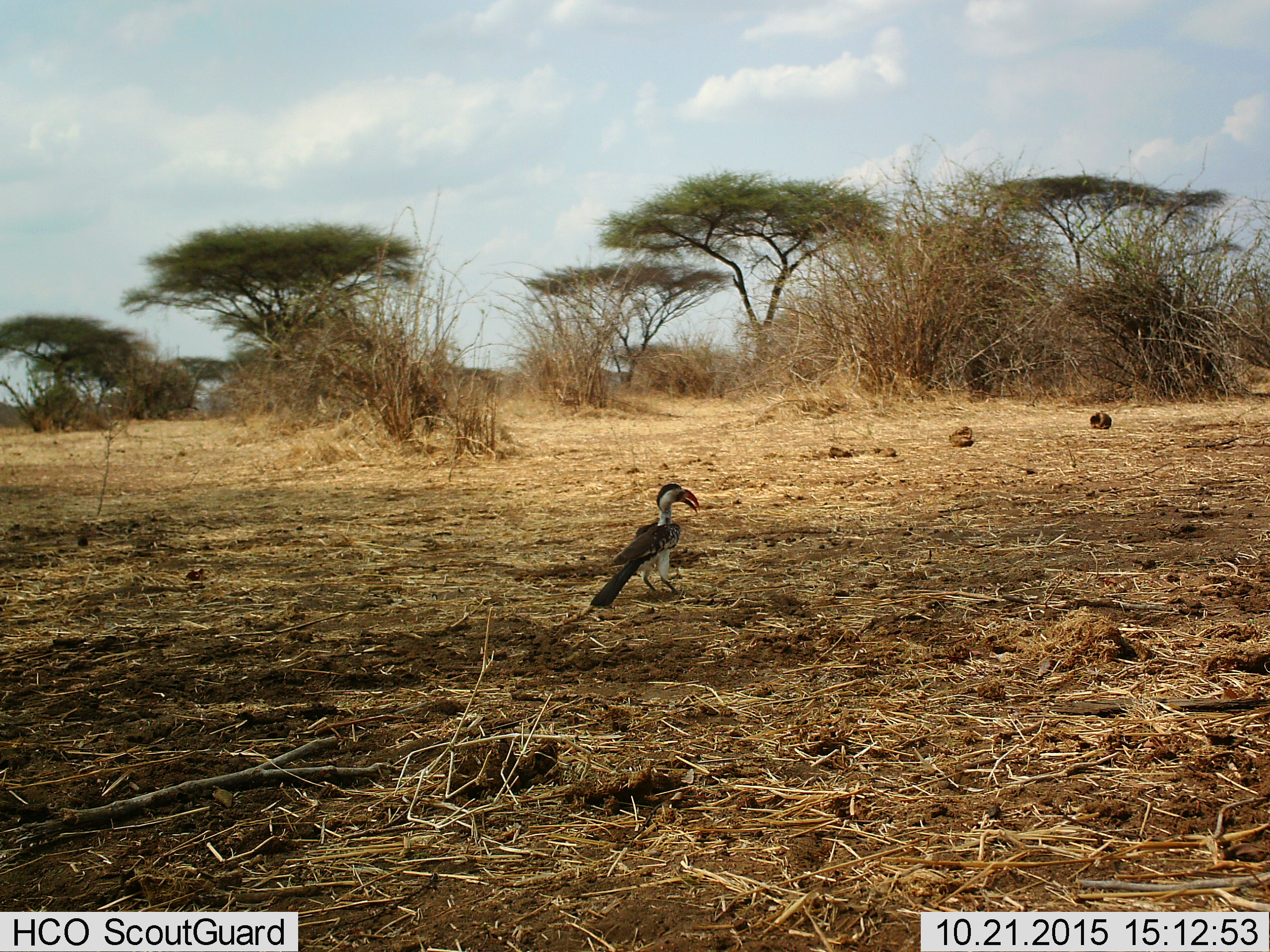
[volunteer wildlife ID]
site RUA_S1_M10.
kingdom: Animalia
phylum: Chordata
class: Aves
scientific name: Aves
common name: bird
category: birdother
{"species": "birdother (bird) (Aves)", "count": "1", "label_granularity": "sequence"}